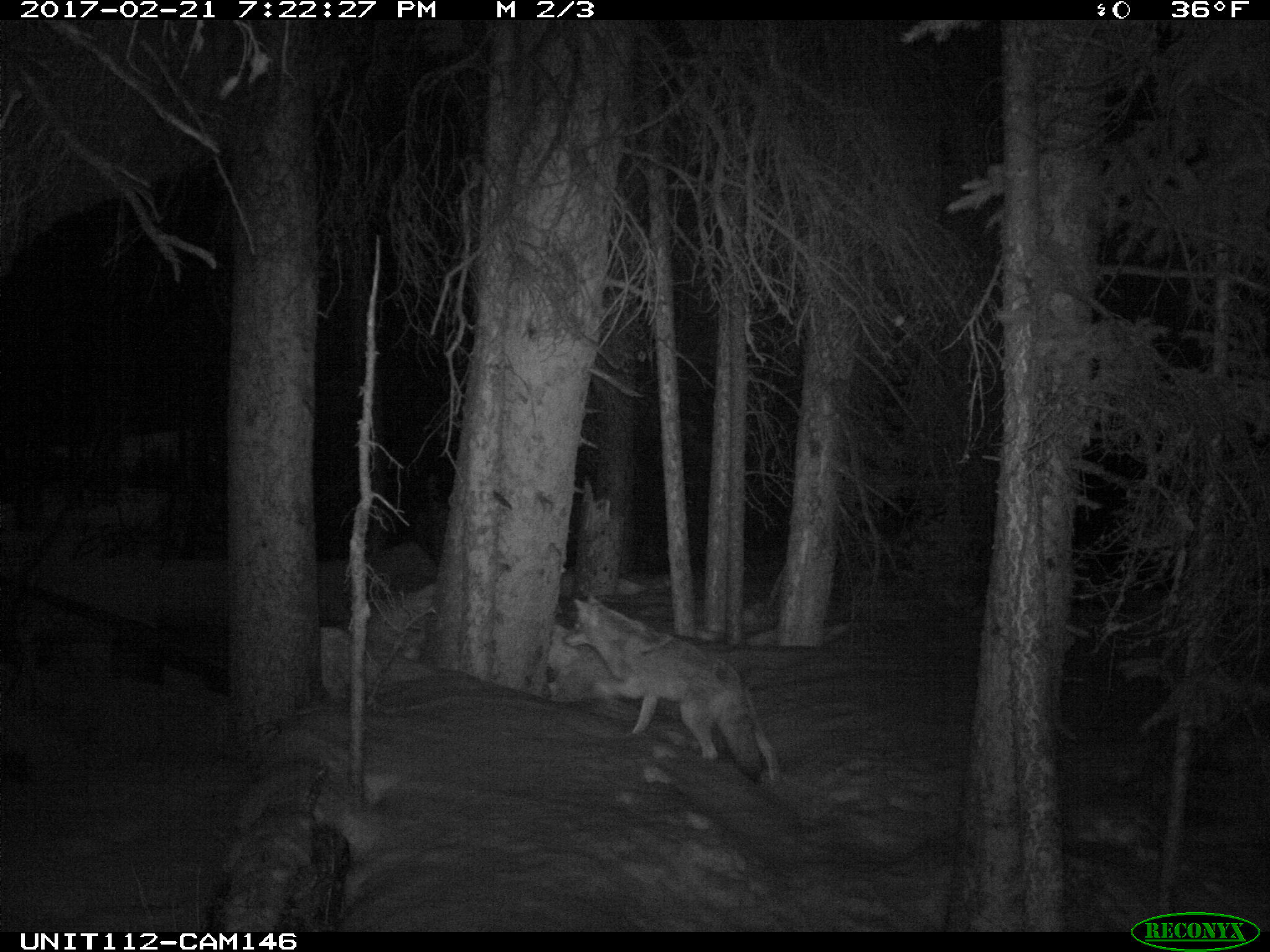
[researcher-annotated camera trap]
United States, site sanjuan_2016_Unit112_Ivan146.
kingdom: Animalia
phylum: Chordata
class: Mammalia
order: Carnivora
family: Canidae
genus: Canis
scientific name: Canis latrans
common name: coyote